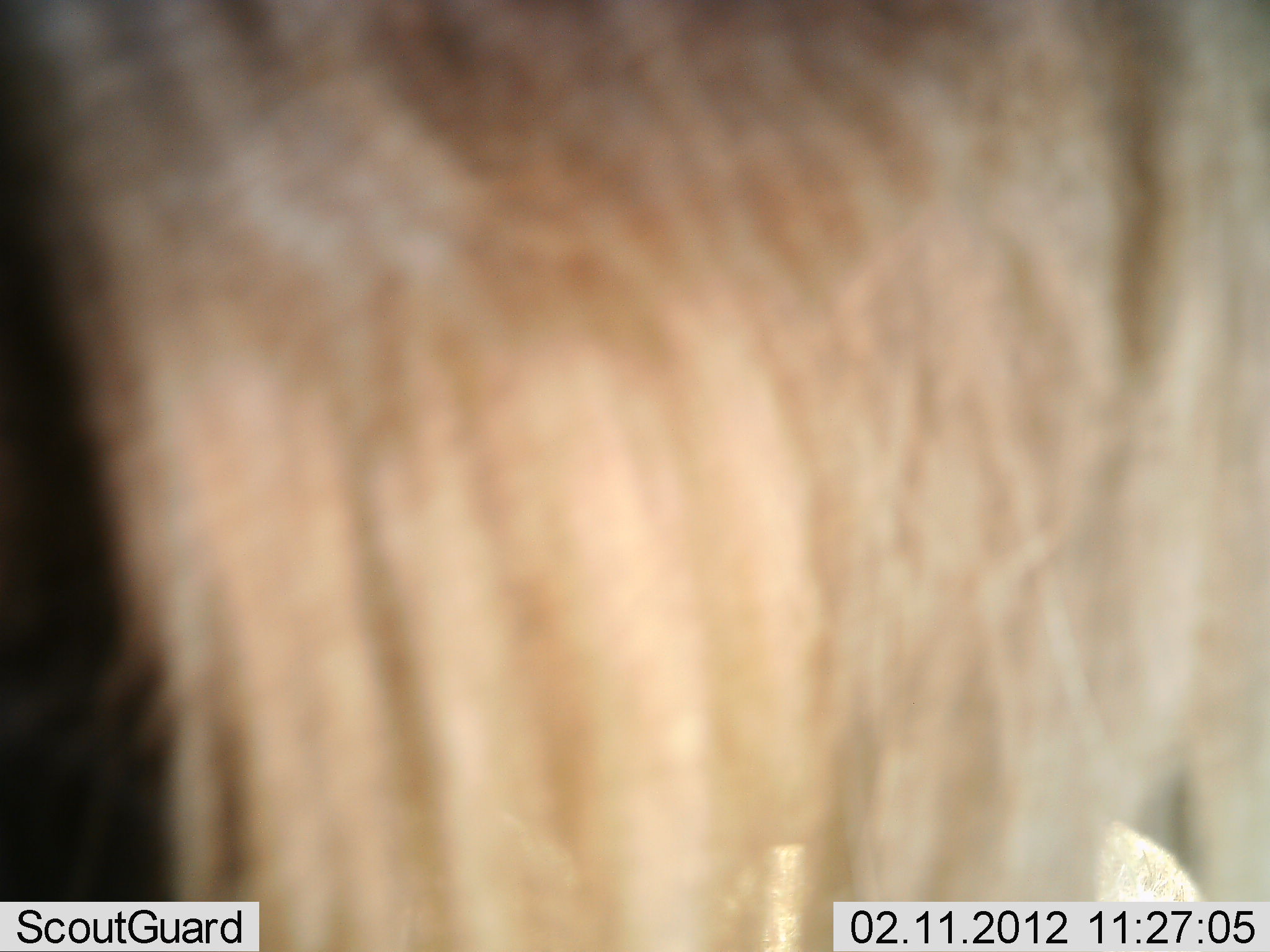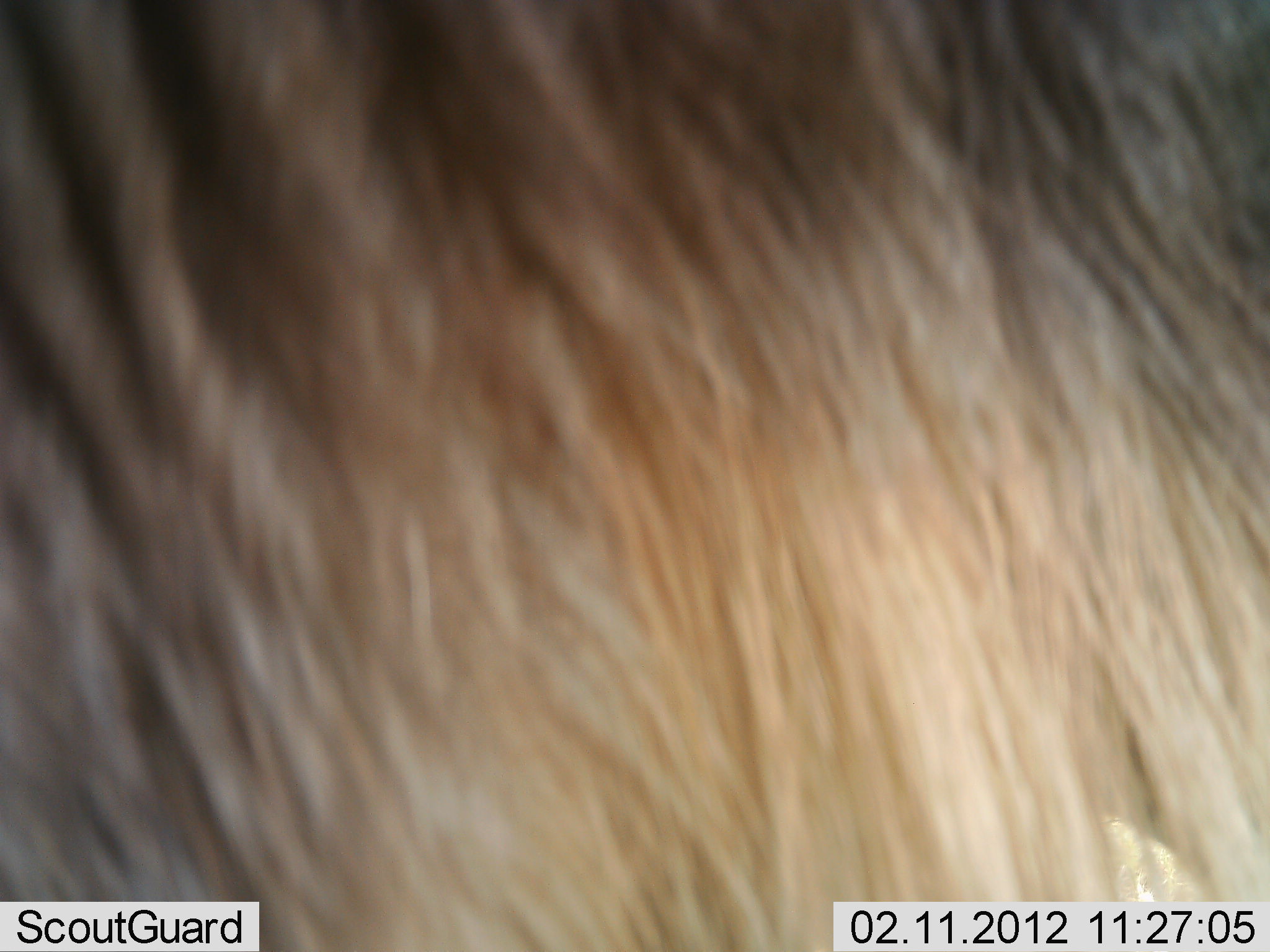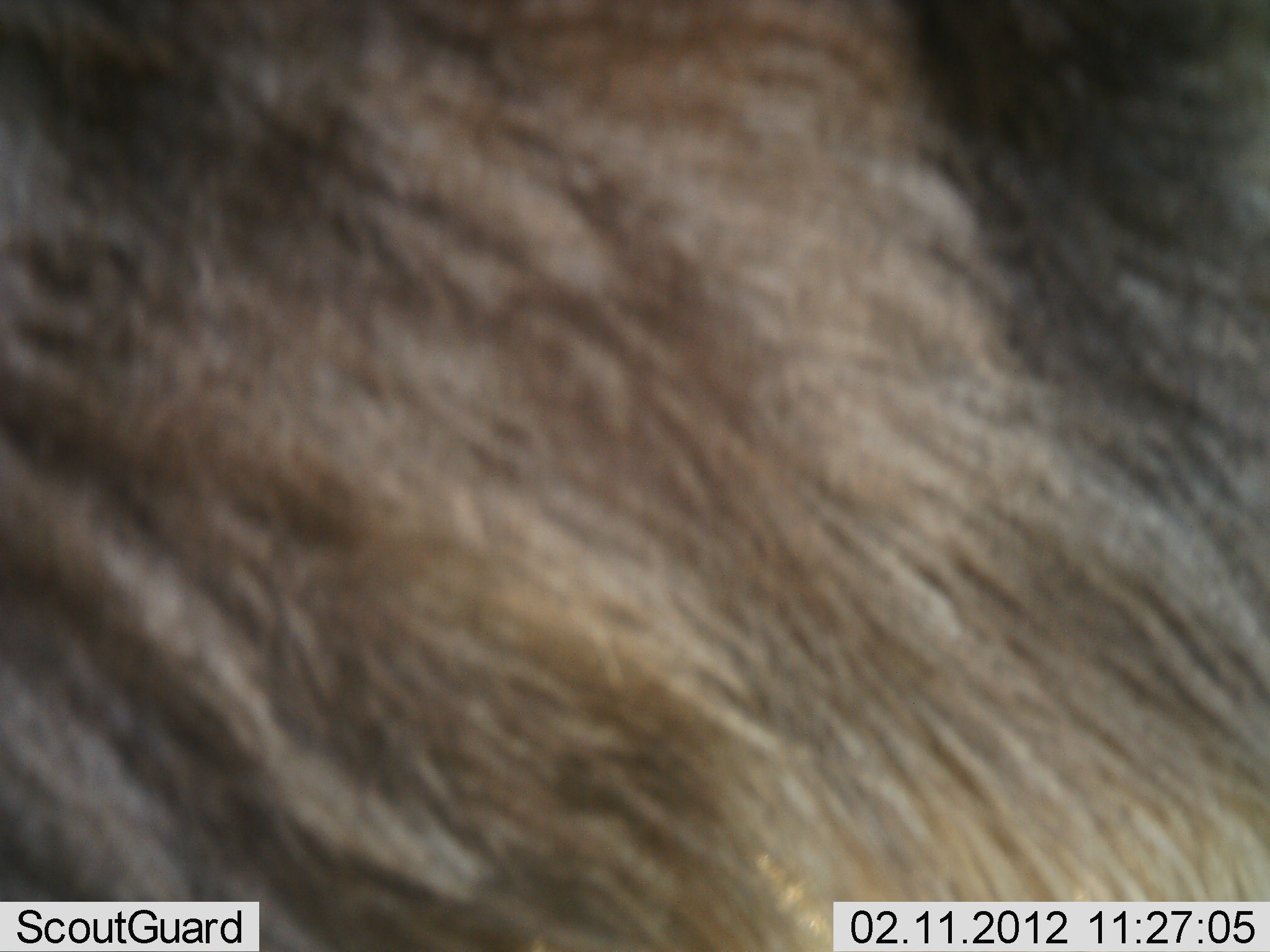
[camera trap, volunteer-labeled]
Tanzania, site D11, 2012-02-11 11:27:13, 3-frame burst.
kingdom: Animalia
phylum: Chordata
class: Mammalia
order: Artiodactyla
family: Bovidae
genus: Connochaetes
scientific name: Connochaetes taurinus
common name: blue wildebeest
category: wildebeest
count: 1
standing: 60%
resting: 0%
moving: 35%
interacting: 5%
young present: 0%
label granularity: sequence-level